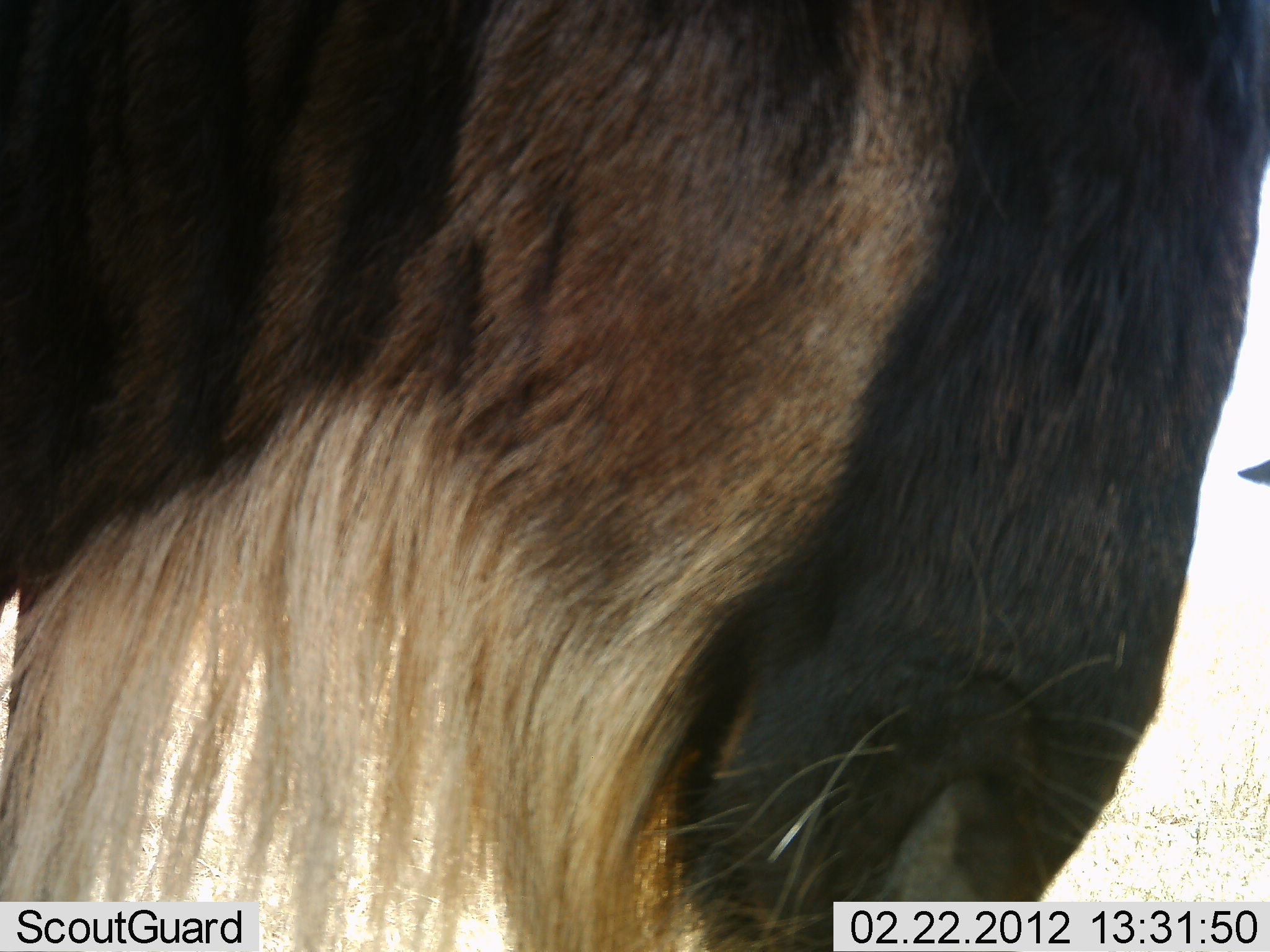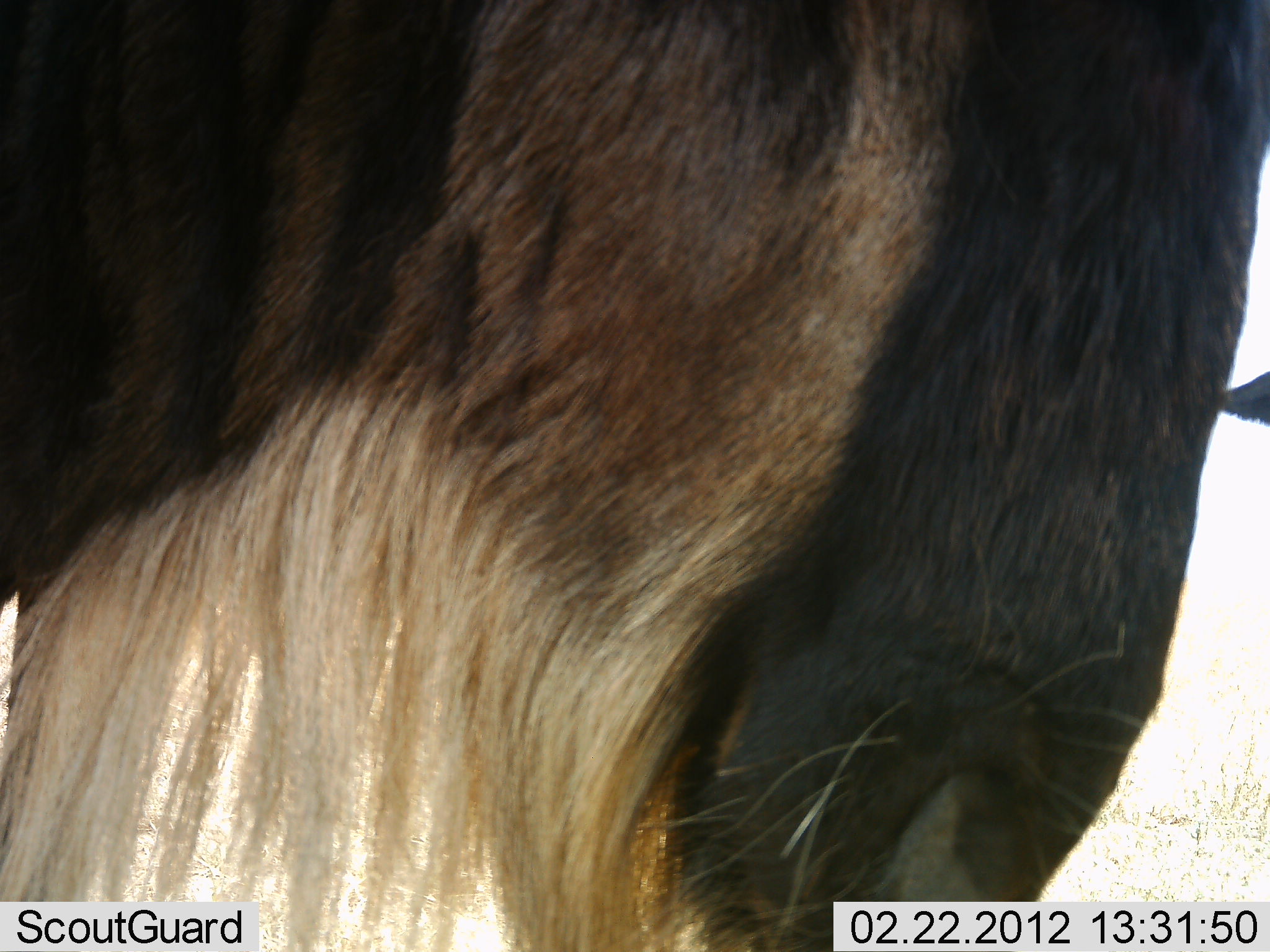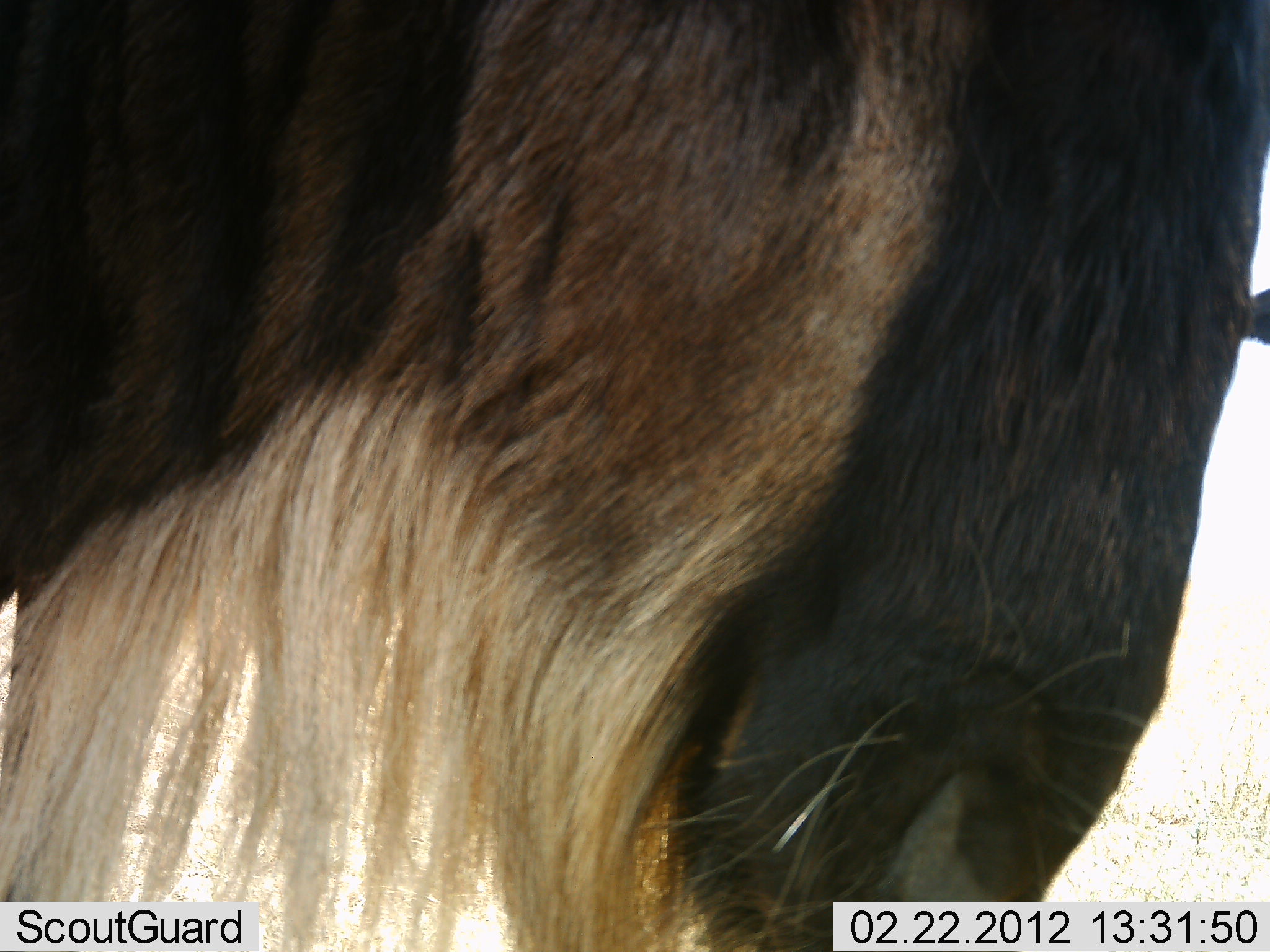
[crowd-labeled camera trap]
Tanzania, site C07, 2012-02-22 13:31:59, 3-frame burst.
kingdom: Animalia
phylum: Chordata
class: Mammalia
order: Artiodactyla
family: Bovidae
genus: Connochaetes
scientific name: Connochaetes taurinus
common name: blue wildebeest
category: wildebeest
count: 1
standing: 100%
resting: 0%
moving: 0%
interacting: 0%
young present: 0%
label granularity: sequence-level